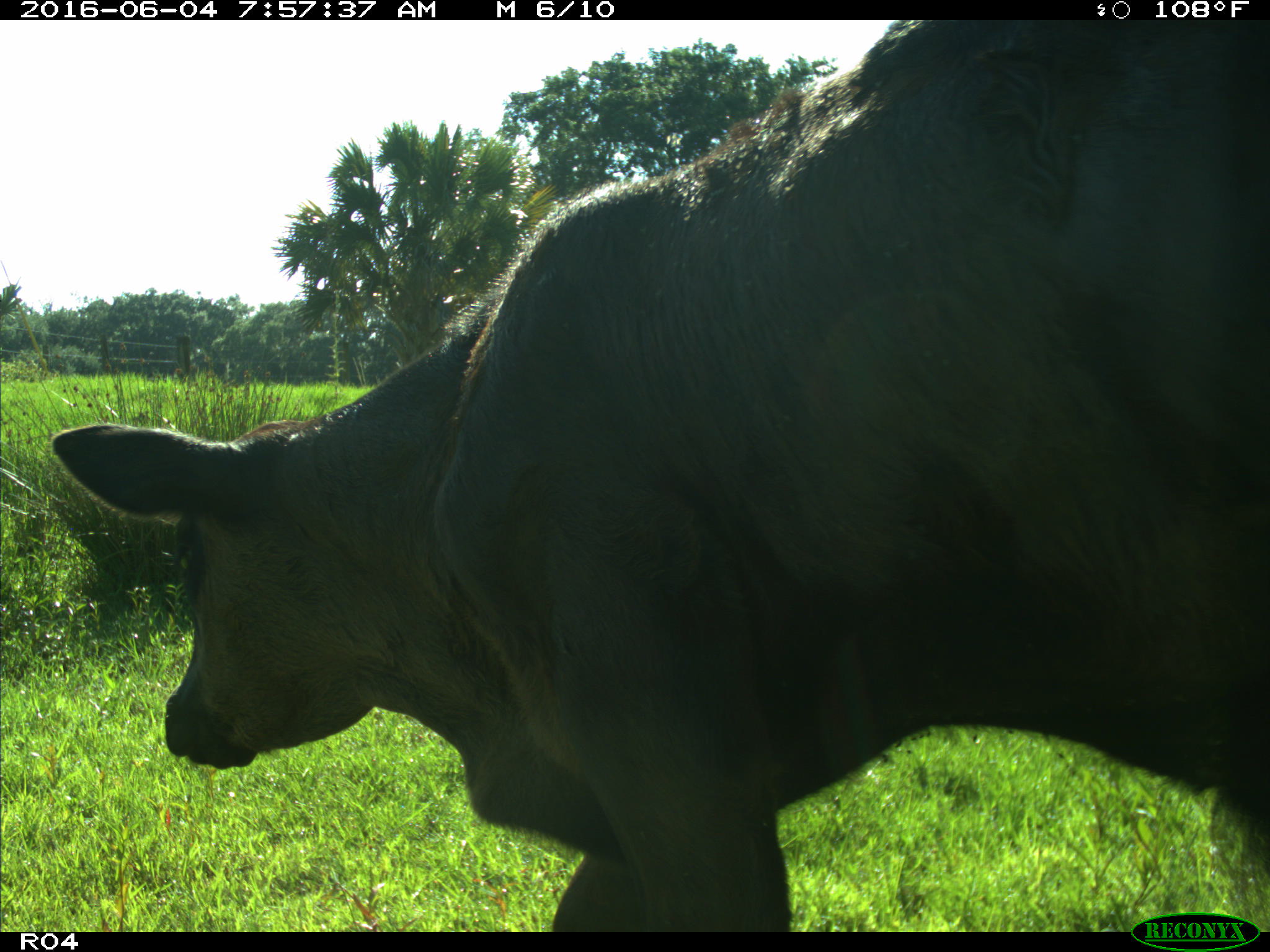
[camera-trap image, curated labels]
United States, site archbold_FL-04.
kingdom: Animalia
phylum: Chordata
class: Mammalia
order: Artiodactyla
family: Bovidae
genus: Bos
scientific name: Bos taurus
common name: domestic cow